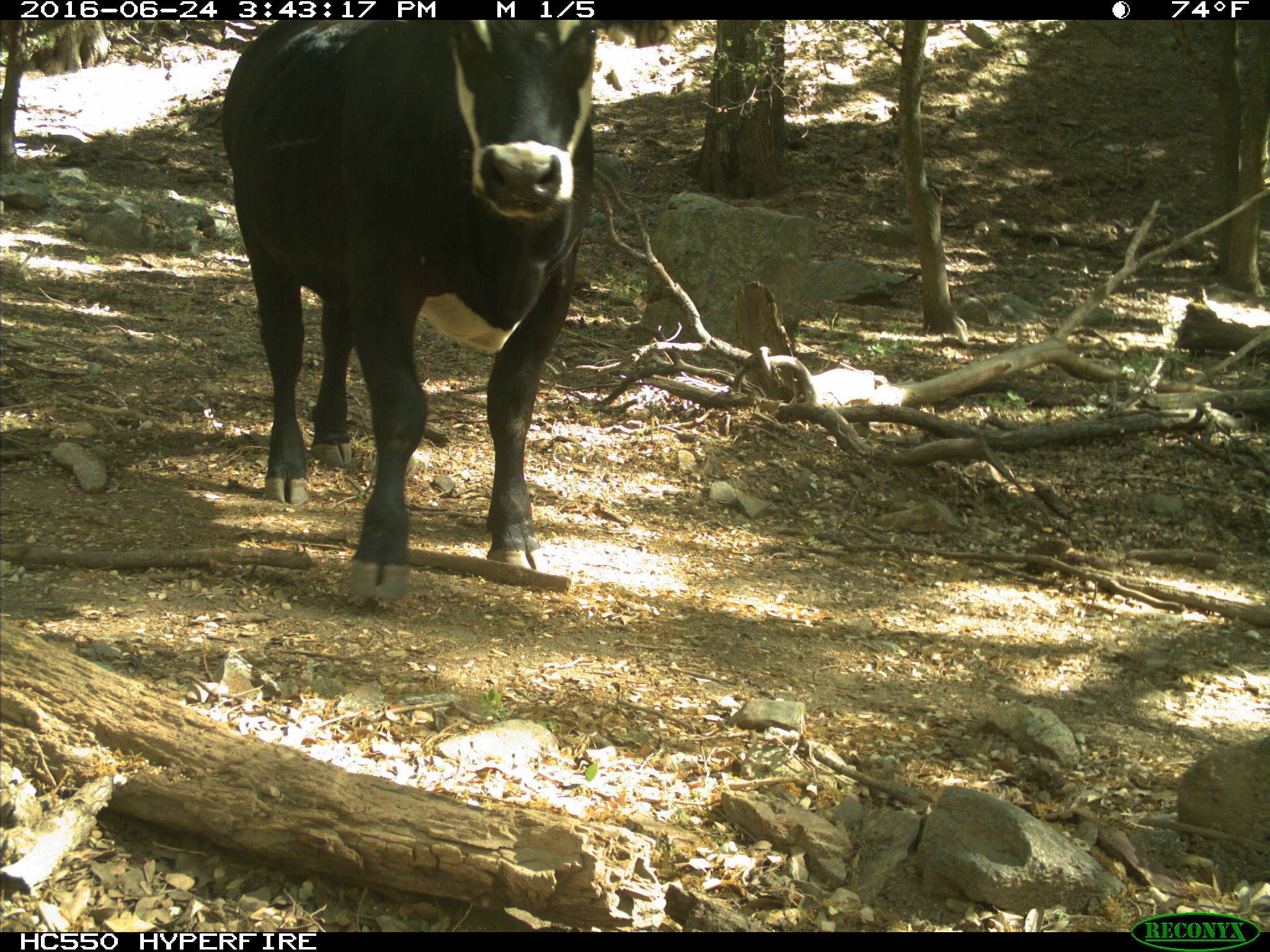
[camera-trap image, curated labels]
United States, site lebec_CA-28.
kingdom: Animalia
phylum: Chordata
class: Mammalia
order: Artiodactyla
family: Bovidae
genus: Bos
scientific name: Bos taurus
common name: domestic cow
Bos taurus (domestic cow).